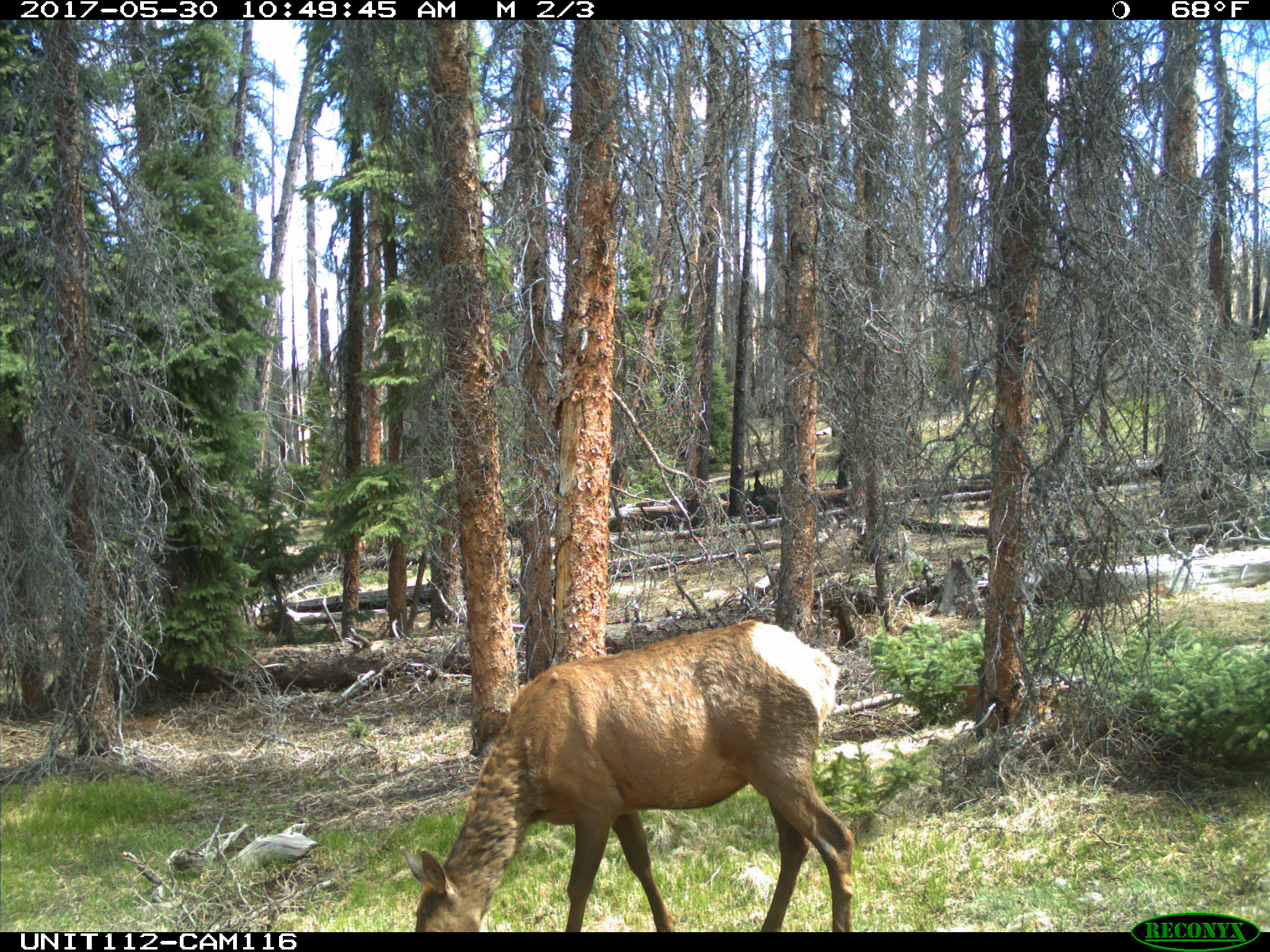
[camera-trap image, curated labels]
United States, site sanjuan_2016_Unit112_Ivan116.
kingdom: Animalia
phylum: Chordata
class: Mammalia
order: Artiodactyla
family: Cervidae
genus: Cervus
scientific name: Cervus elaphus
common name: red deer